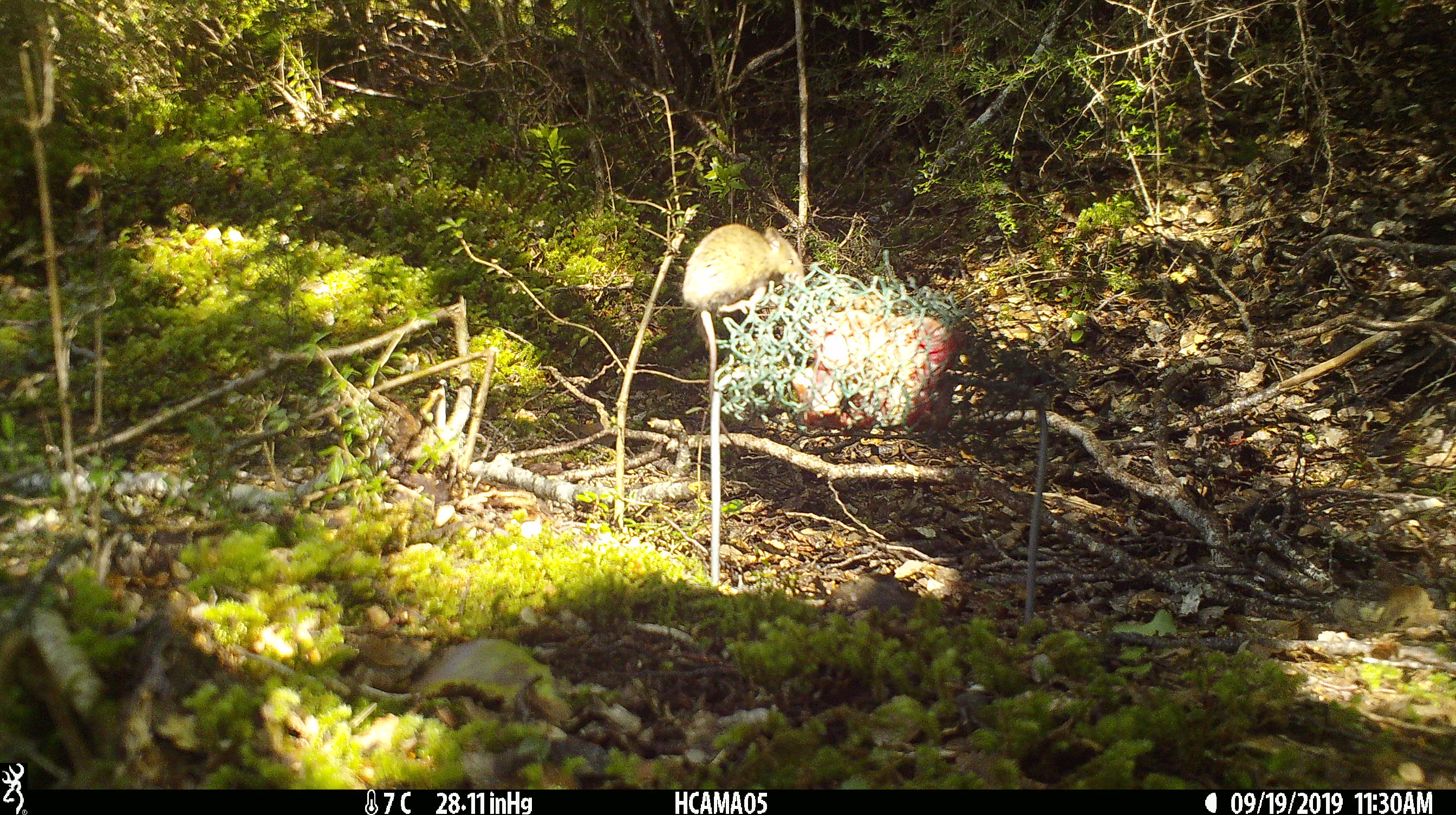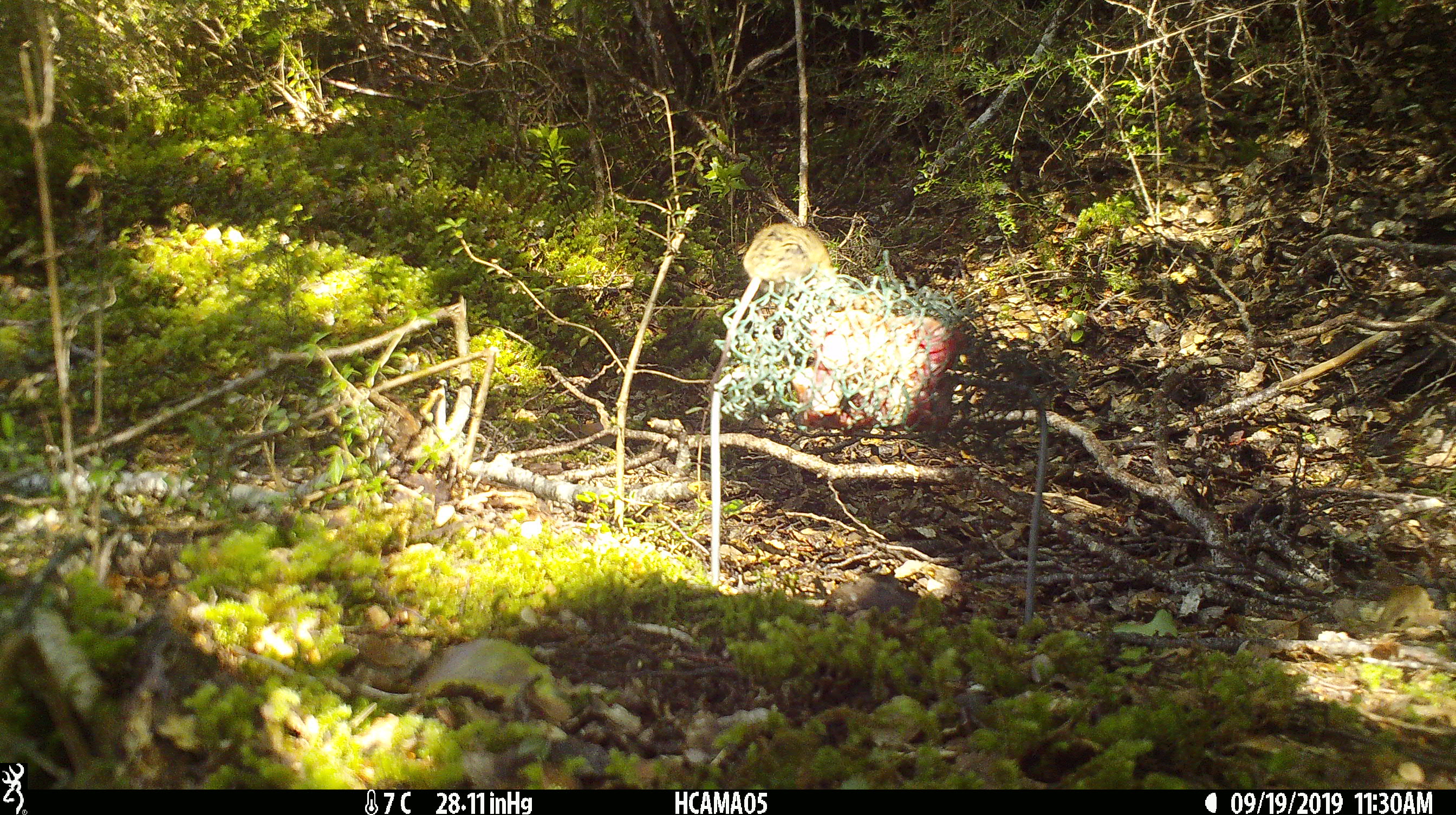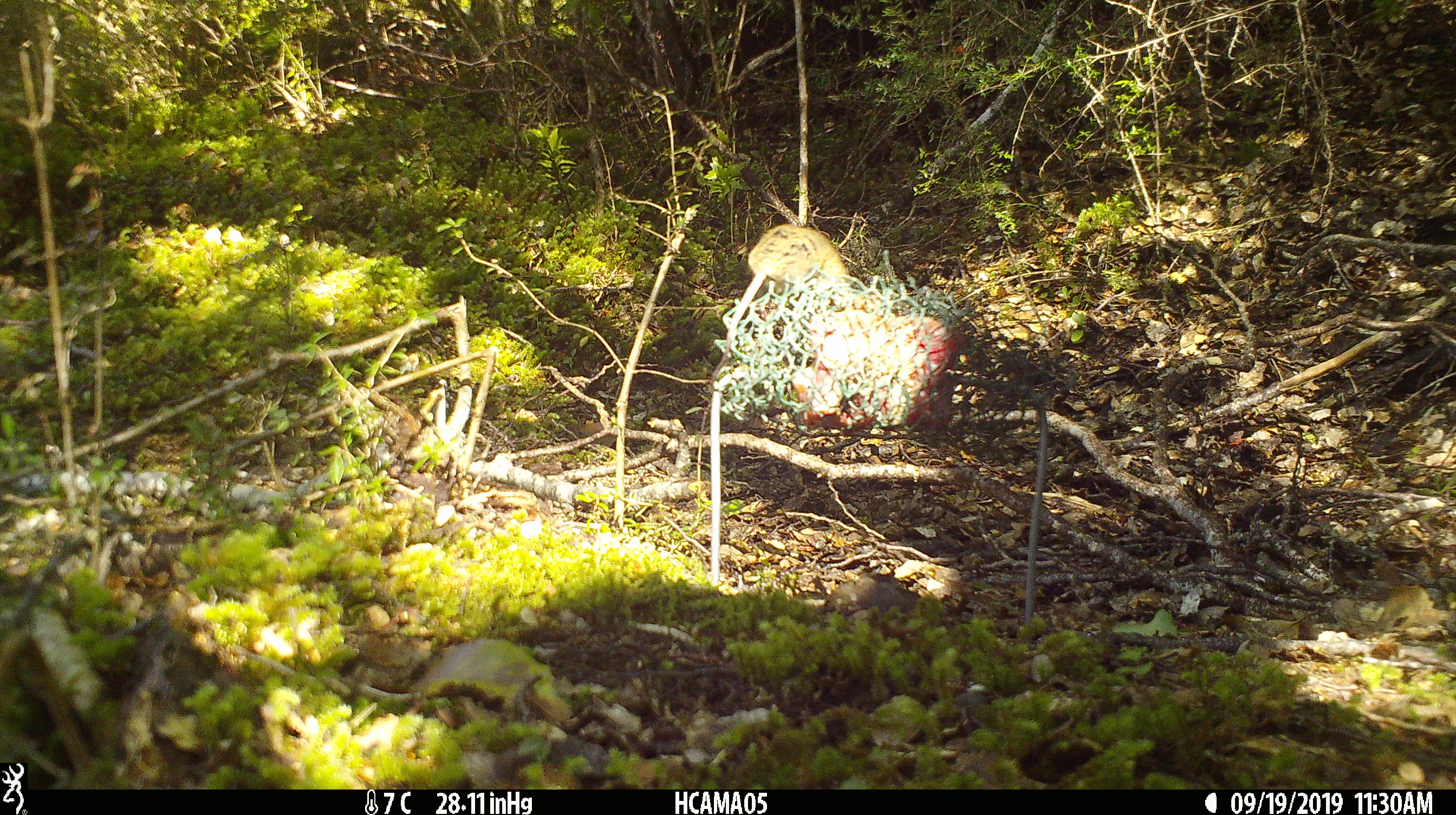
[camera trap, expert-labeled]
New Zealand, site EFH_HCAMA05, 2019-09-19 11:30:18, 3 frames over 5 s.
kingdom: Animalia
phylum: Chordata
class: Mammalia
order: Rodentia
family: Muridae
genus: Mus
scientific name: Mus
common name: mouse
Mouse (Mus).